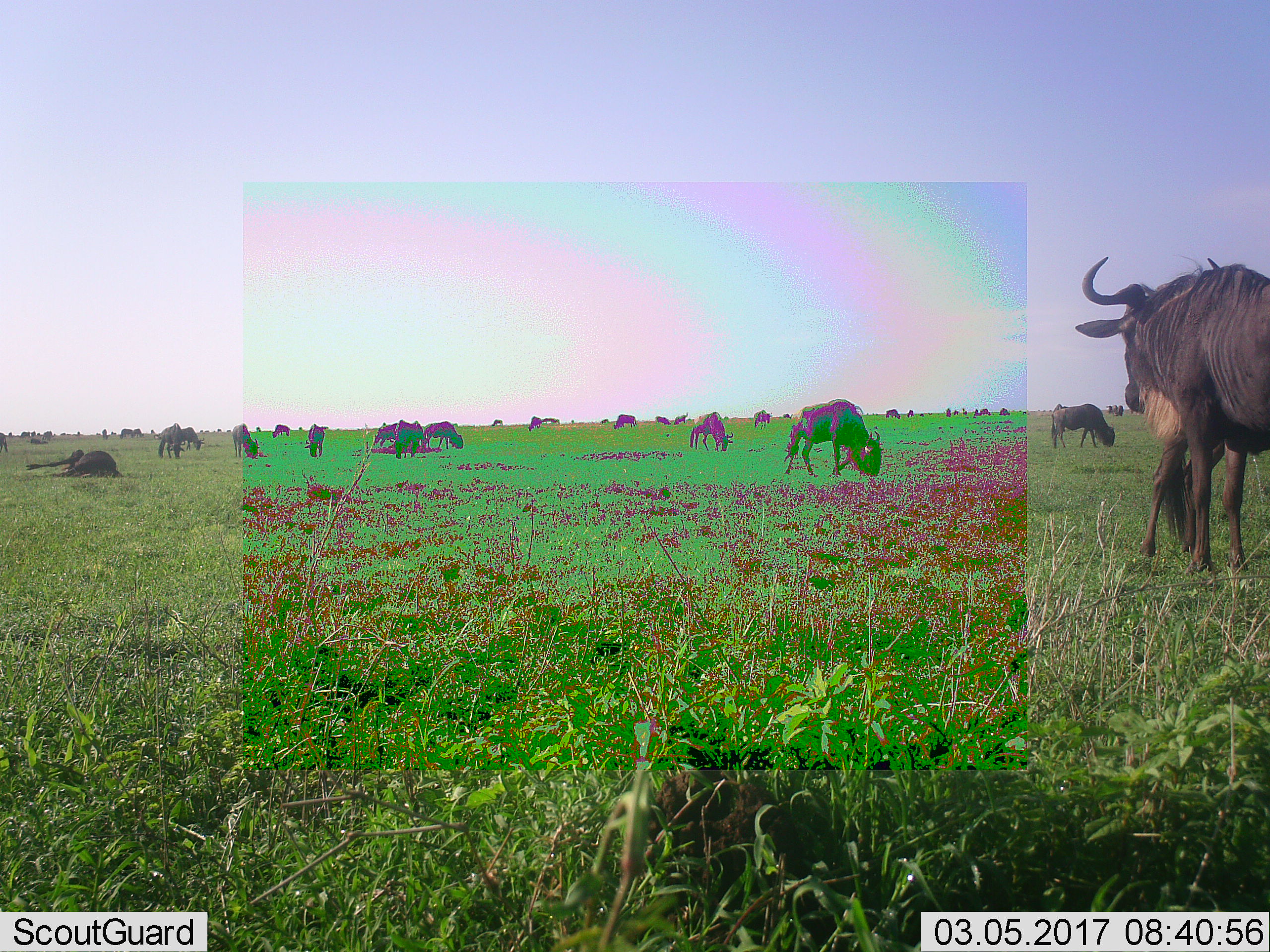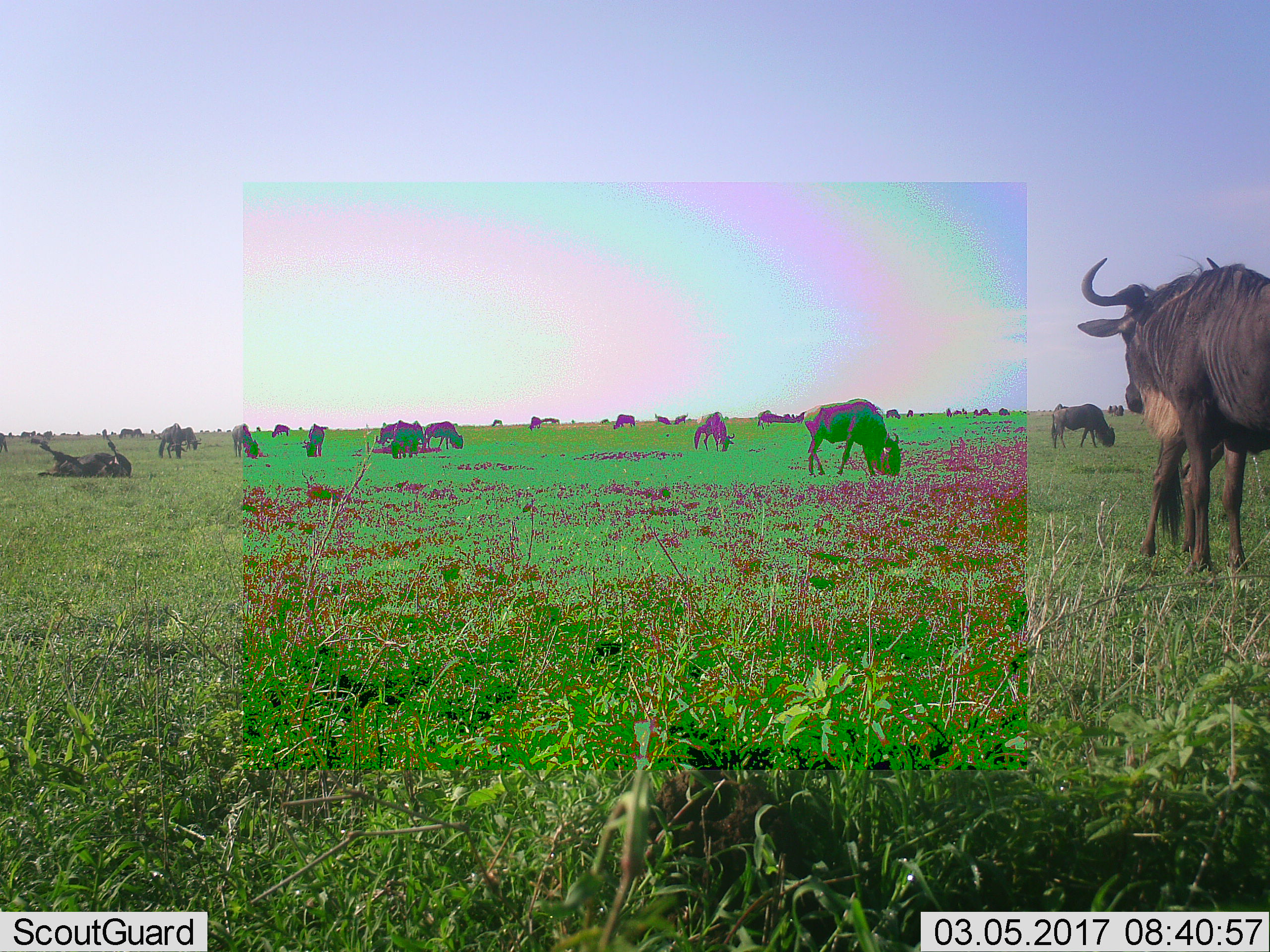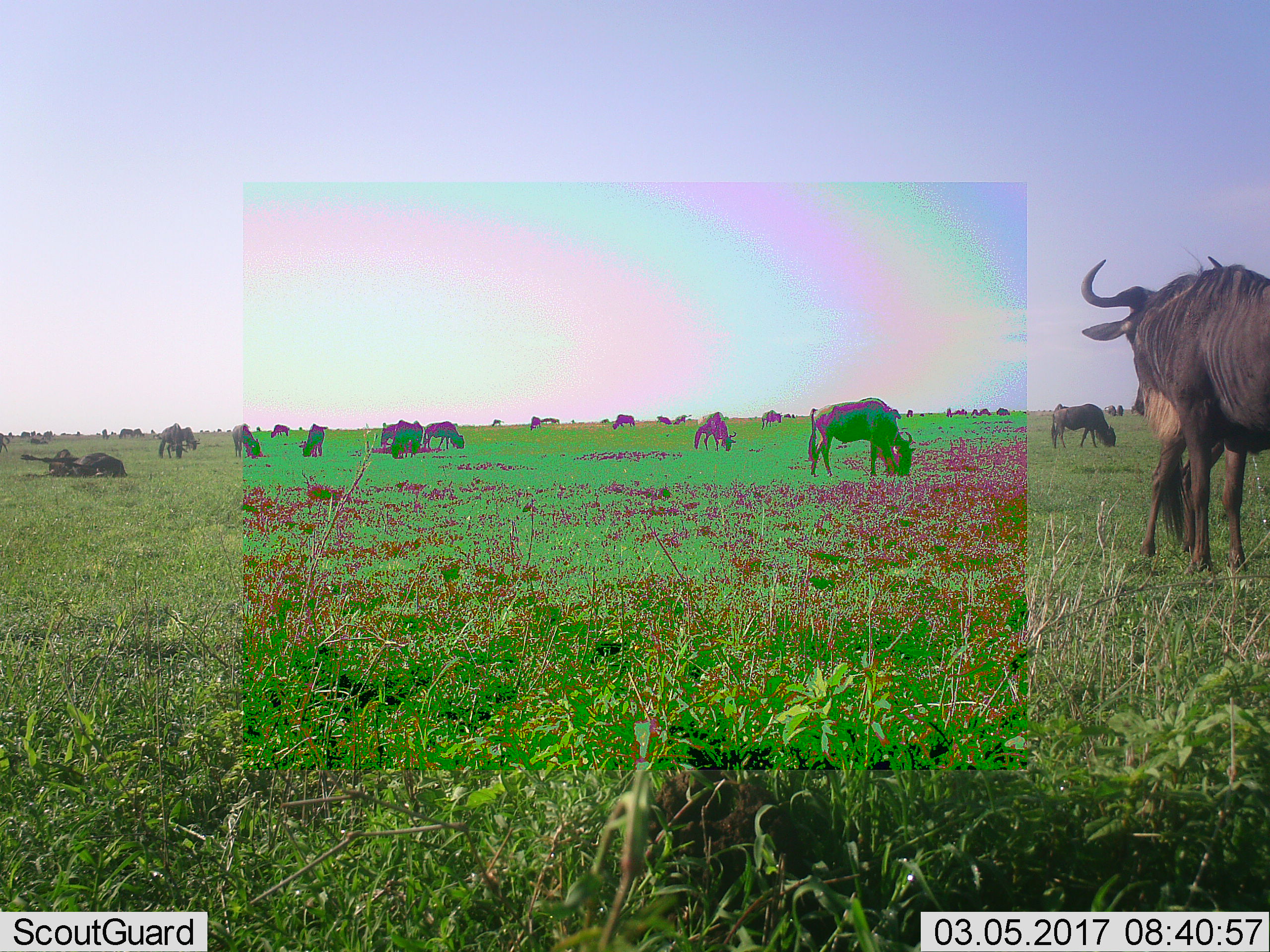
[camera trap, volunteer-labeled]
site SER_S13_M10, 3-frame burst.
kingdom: Animalia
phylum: Chordata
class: Mammalia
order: Artiodactyla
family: Bovidae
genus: Connochaetes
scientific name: Connochaetes taurinus taurinus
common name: blue wildebeest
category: wildebeestblue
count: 11-50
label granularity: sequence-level